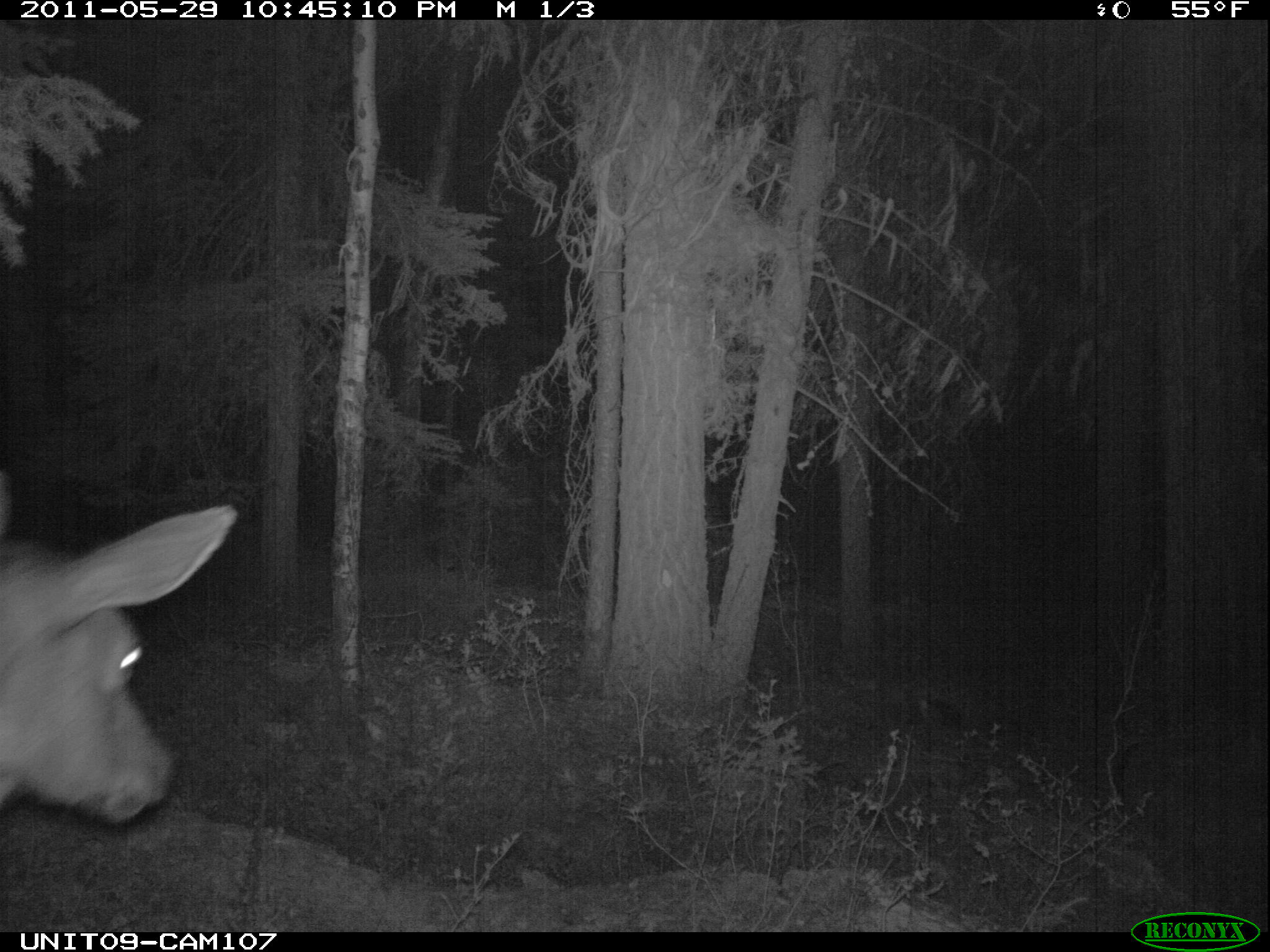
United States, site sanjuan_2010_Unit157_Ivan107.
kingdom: Animalia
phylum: Chordata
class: Mammalia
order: Artiodactyla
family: Cervidae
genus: Cervus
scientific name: Cervus elaphus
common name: red deer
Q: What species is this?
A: Cervus elaphus (red deer).